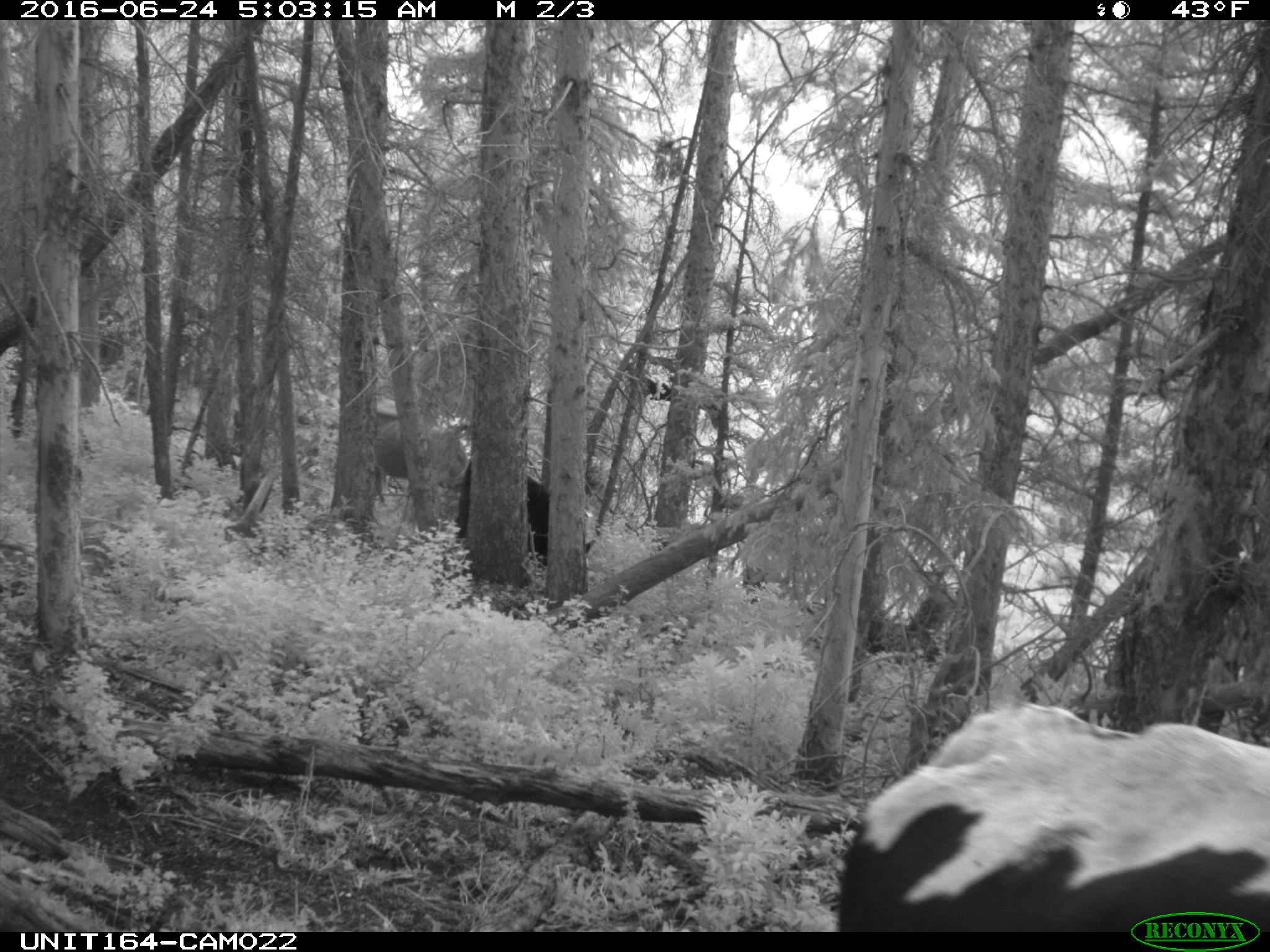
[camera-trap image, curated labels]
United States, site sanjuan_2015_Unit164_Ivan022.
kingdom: Animalia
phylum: Chordata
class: Mammalia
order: Artiodactyla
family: Bovidae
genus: Bos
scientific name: Bos taurus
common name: domestic cow